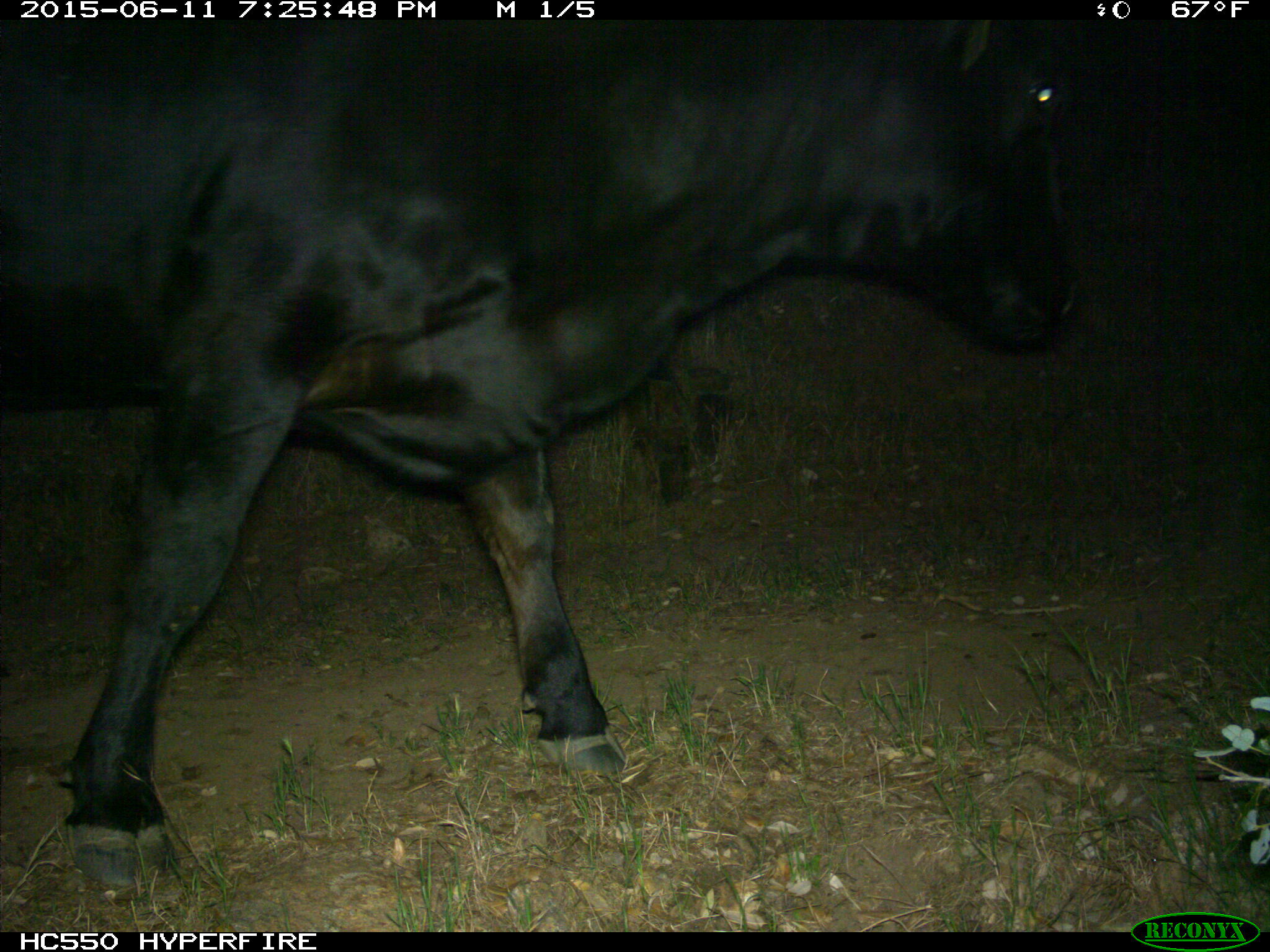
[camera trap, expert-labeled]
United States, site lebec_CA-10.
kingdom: Animalia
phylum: Chordata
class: Mammalia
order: Artiodactyla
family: Bovidae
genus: Bos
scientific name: Bos taurus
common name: domestic cow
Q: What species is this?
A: Bos taurus (domestic cow).